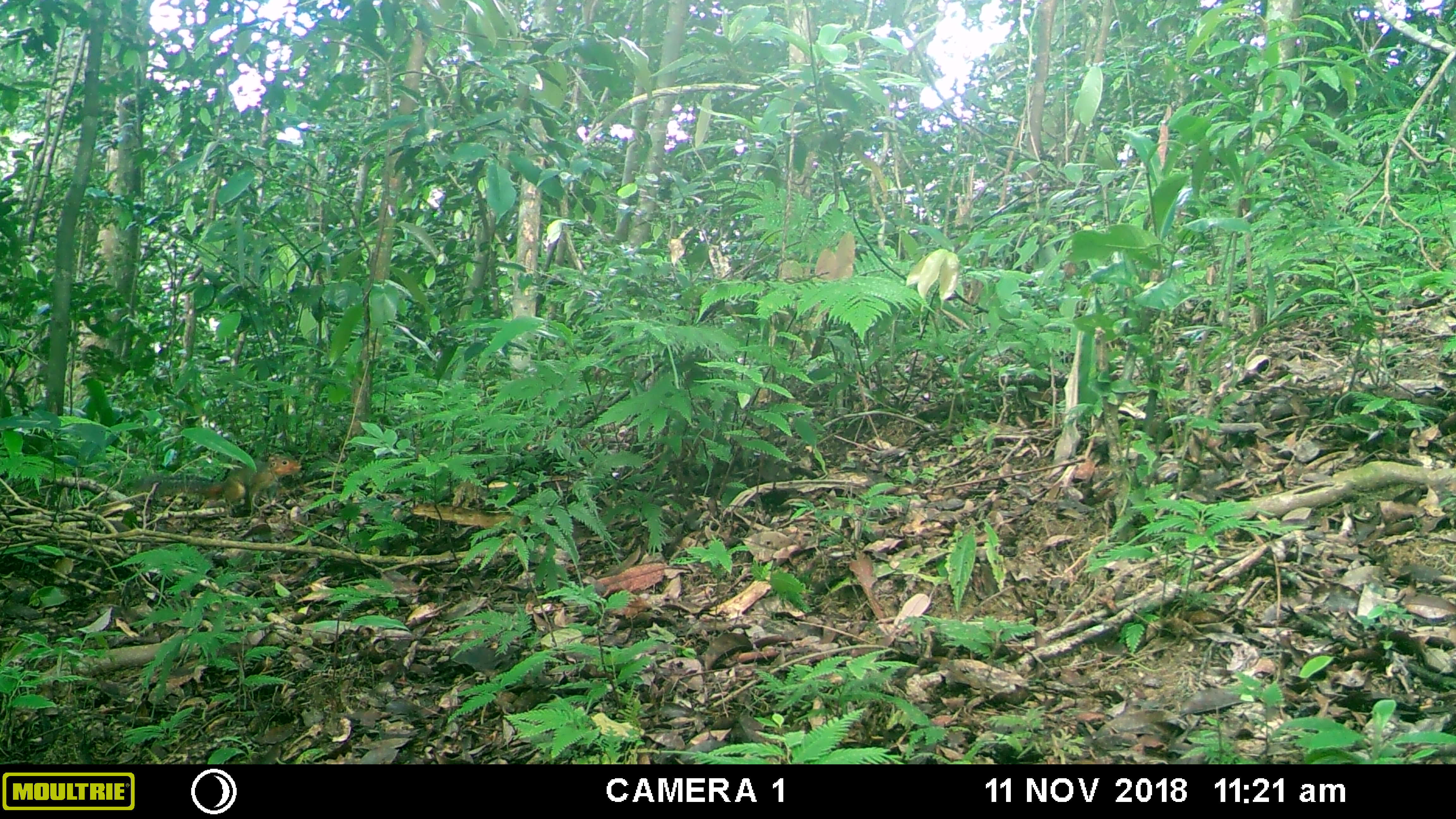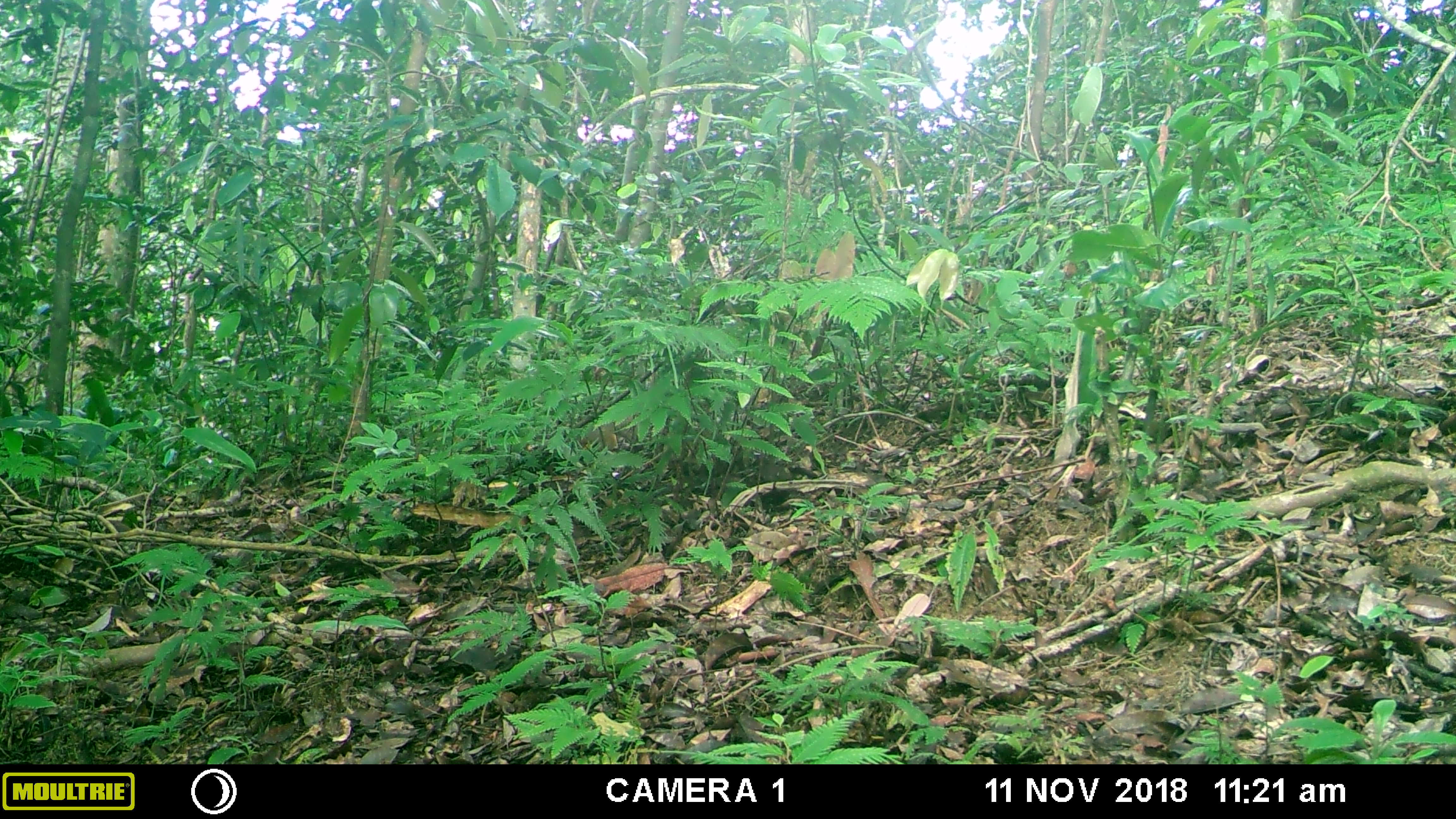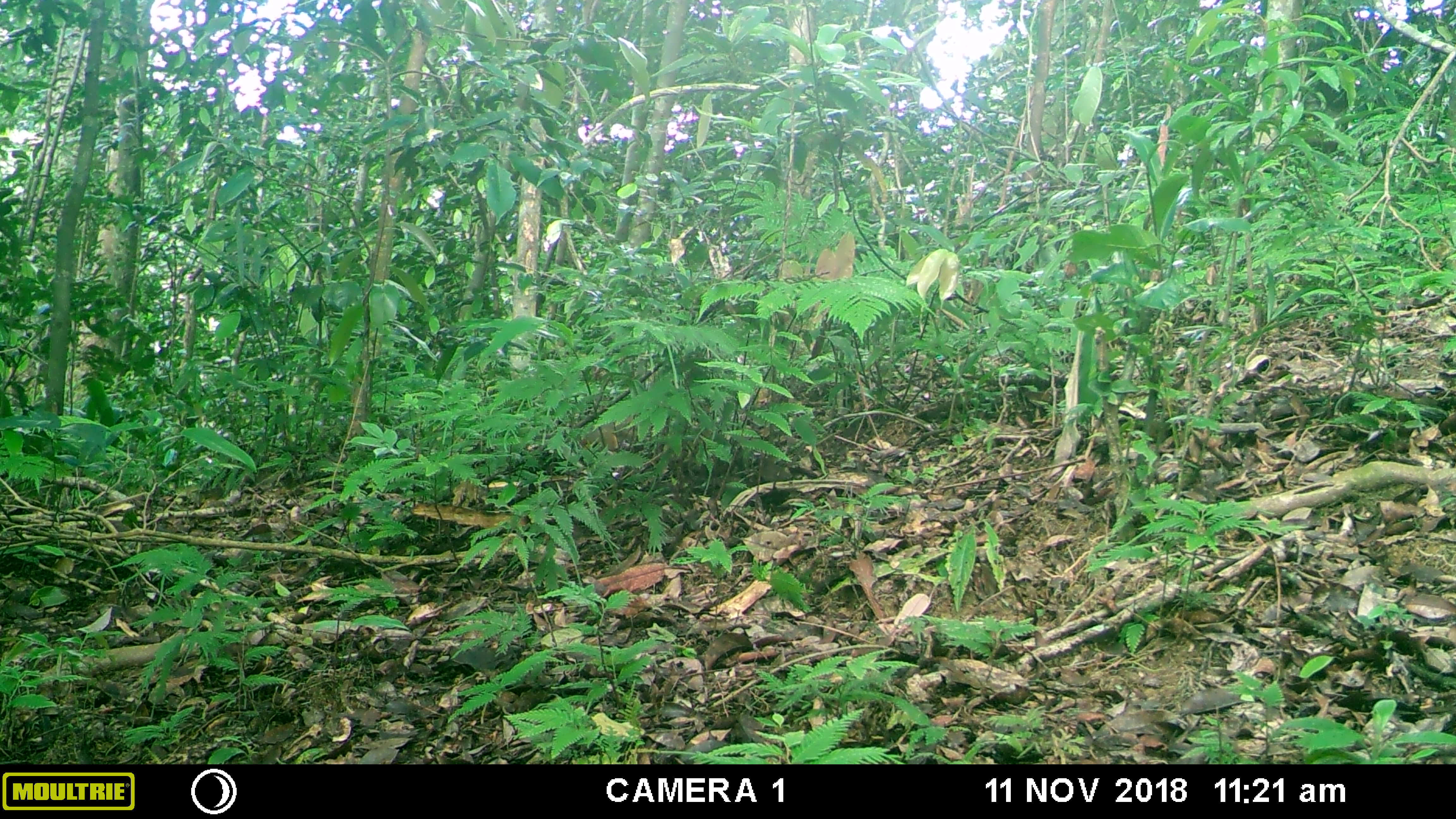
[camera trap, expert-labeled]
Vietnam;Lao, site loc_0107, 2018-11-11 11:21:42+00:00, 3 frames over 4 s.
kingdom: Animalia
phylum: Chordata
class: Mammalia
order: Rodentia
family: Sciuridae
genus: Dremomys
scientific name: Dremomys rufigenis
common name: red-cheeked squirrel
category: red cheeked squirrel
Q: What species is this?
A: Red cheeked squirrel (red-cheeked squirrel) (Dremomys rufigenis).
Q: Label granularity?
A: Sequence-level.